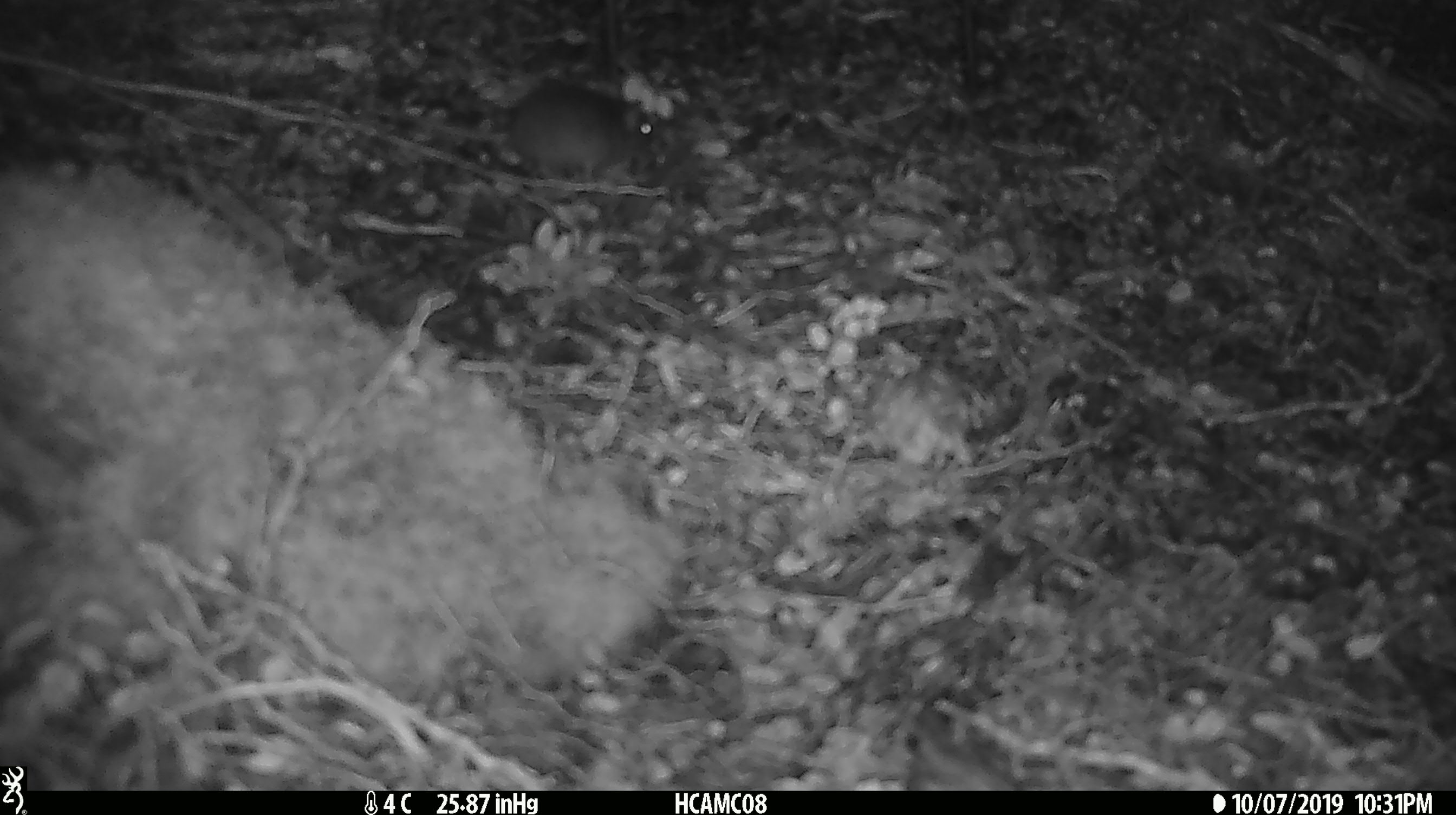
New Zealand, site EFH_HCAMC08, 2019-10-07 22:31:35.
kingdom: Animalia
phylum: Chordata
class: Mammalia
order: Rodentia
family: Muridae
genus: Mus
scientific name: Mus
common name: mouse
Mouse (Mus).